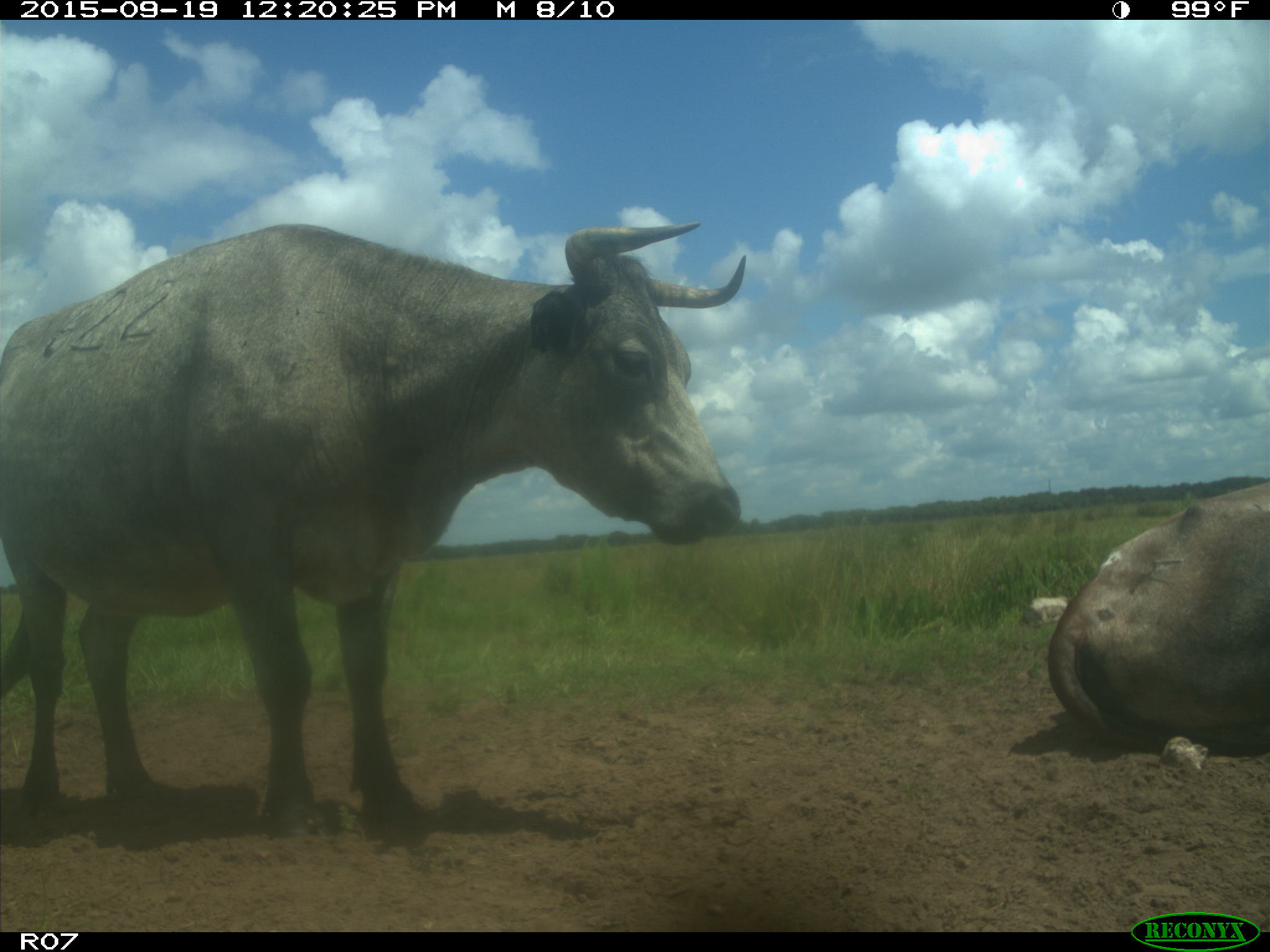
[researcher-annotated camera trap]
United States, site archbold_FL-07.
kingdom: Animalia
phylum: Chordata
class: Mammalia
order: Artiodactyla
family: Bovidae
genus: Bos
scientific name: Bos taurus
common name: domestic cow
Bos taurus (domestic cow).